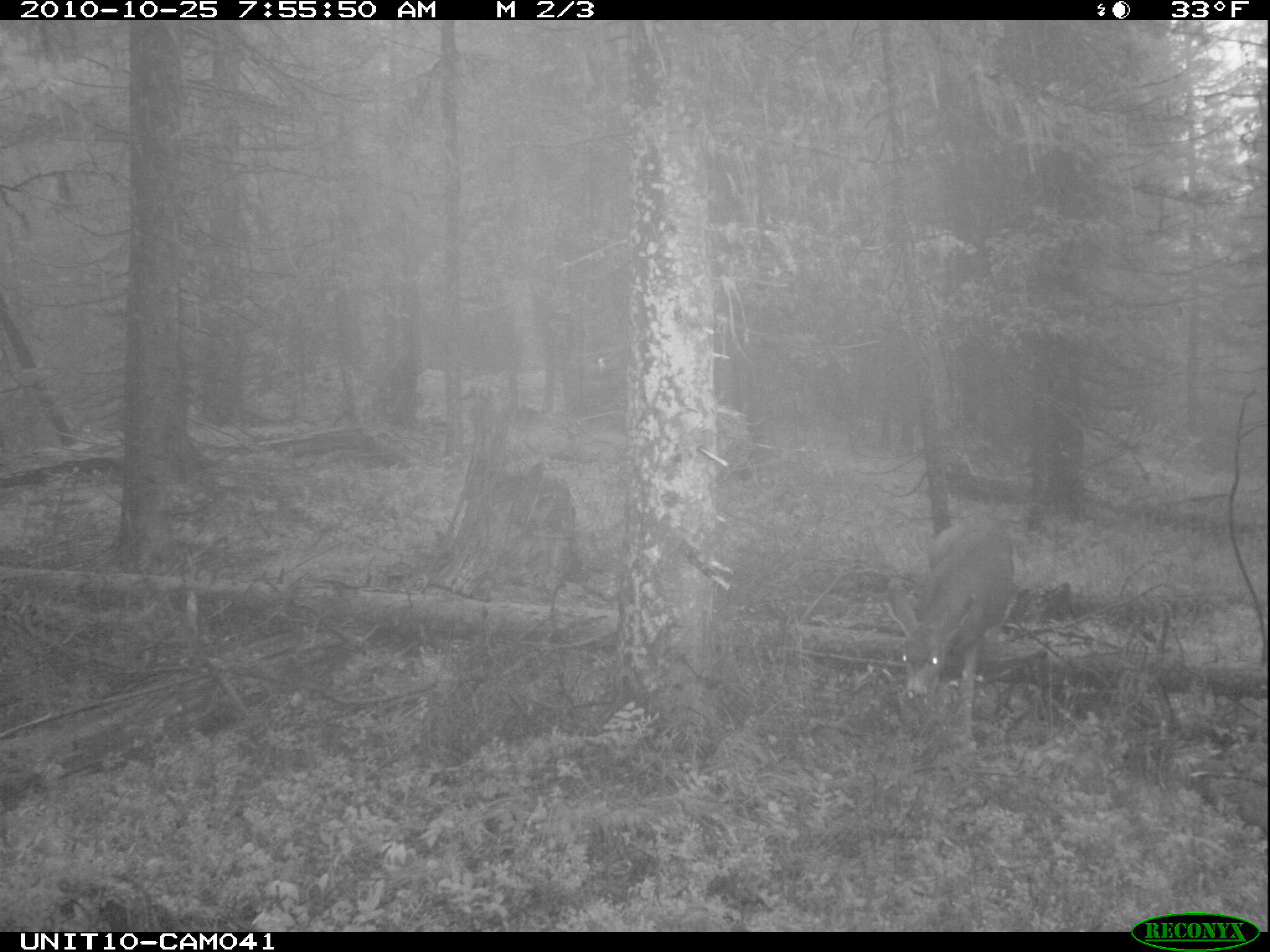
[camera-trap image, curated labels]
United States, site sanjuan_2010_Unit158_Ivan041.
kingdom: Animalia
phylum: Chordata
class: Mammalia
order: Artiodactyla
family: Cervidae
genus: Odocoileus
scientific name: Odocoileus hemionus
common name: mule deer